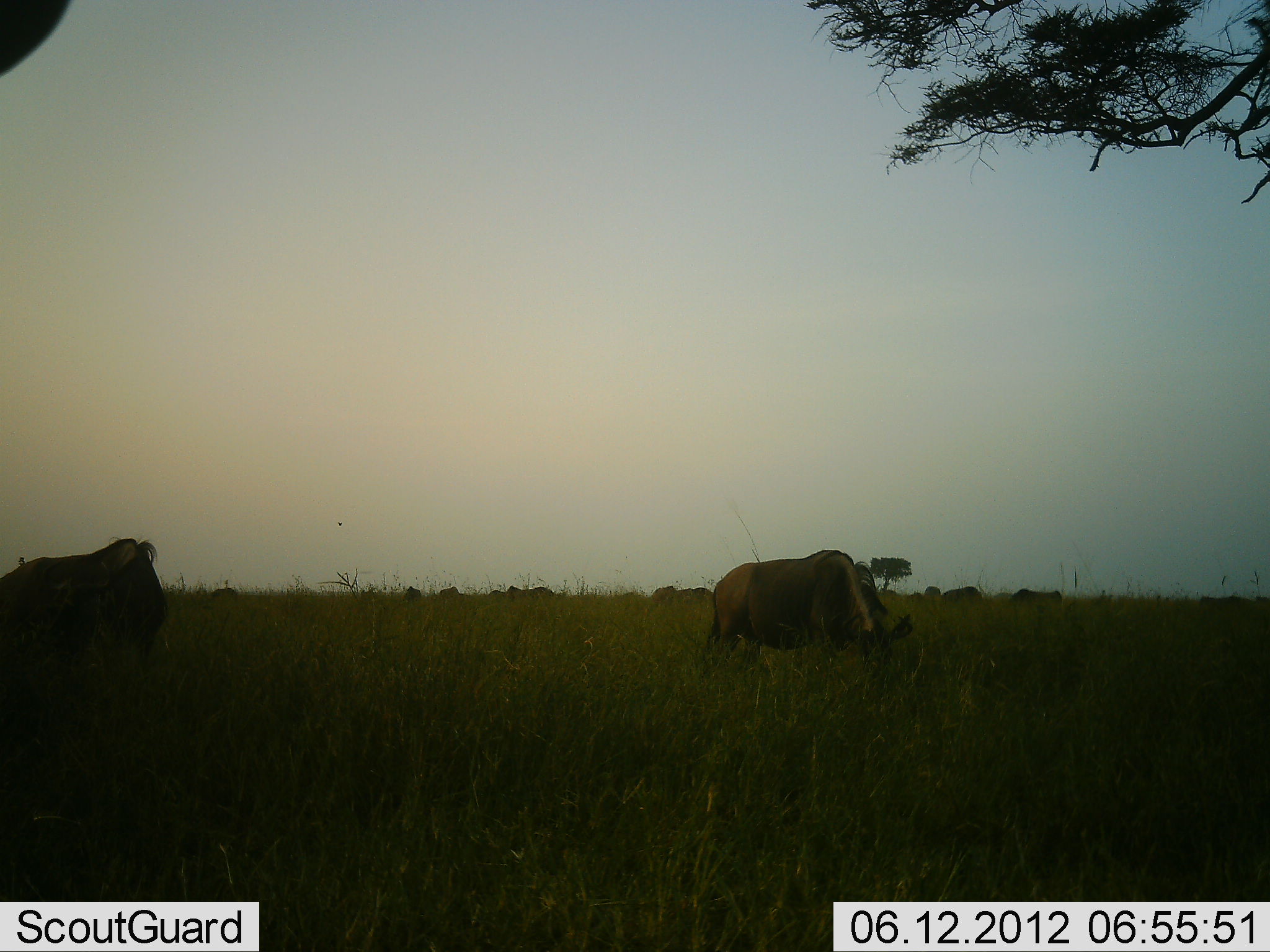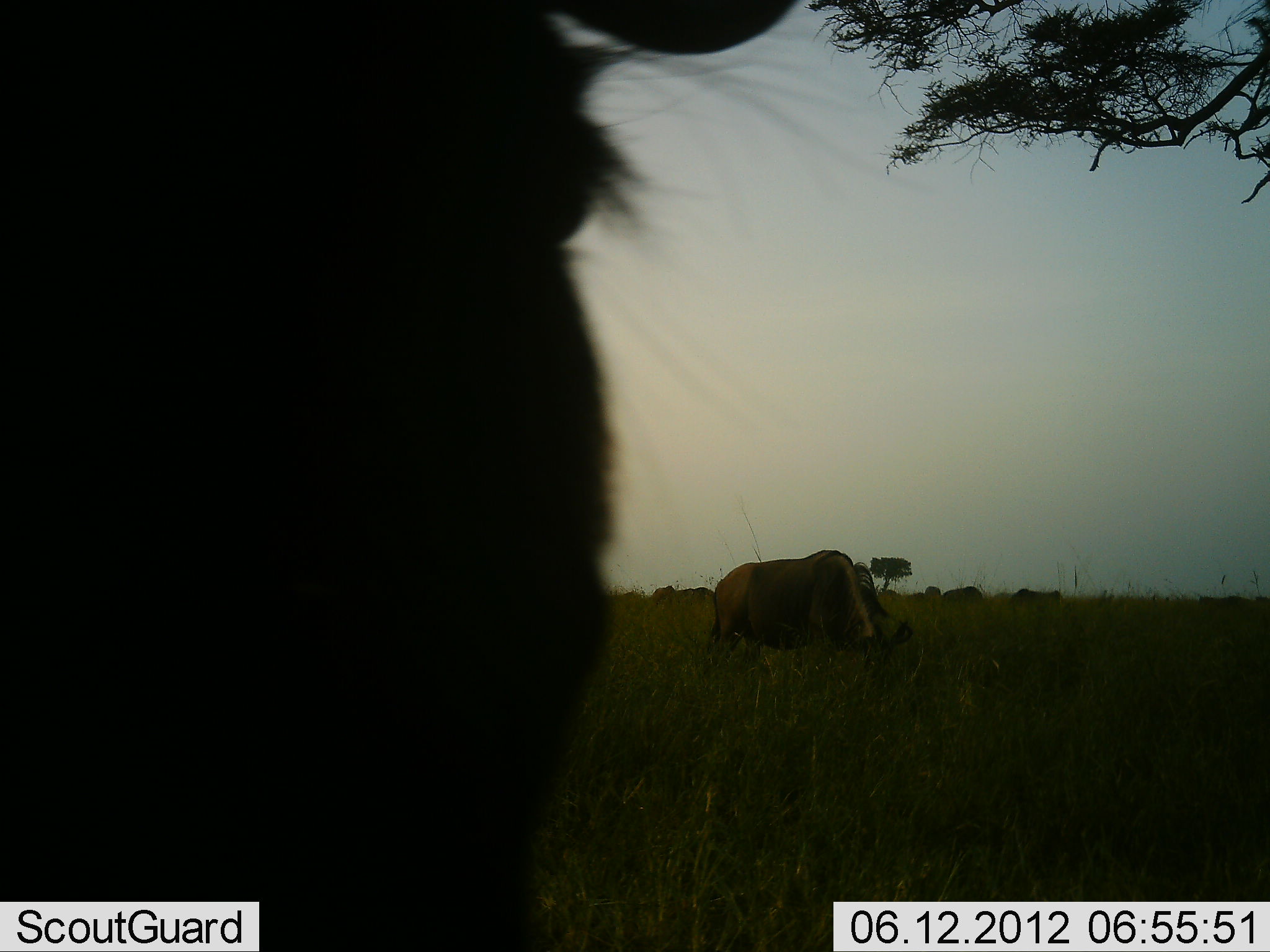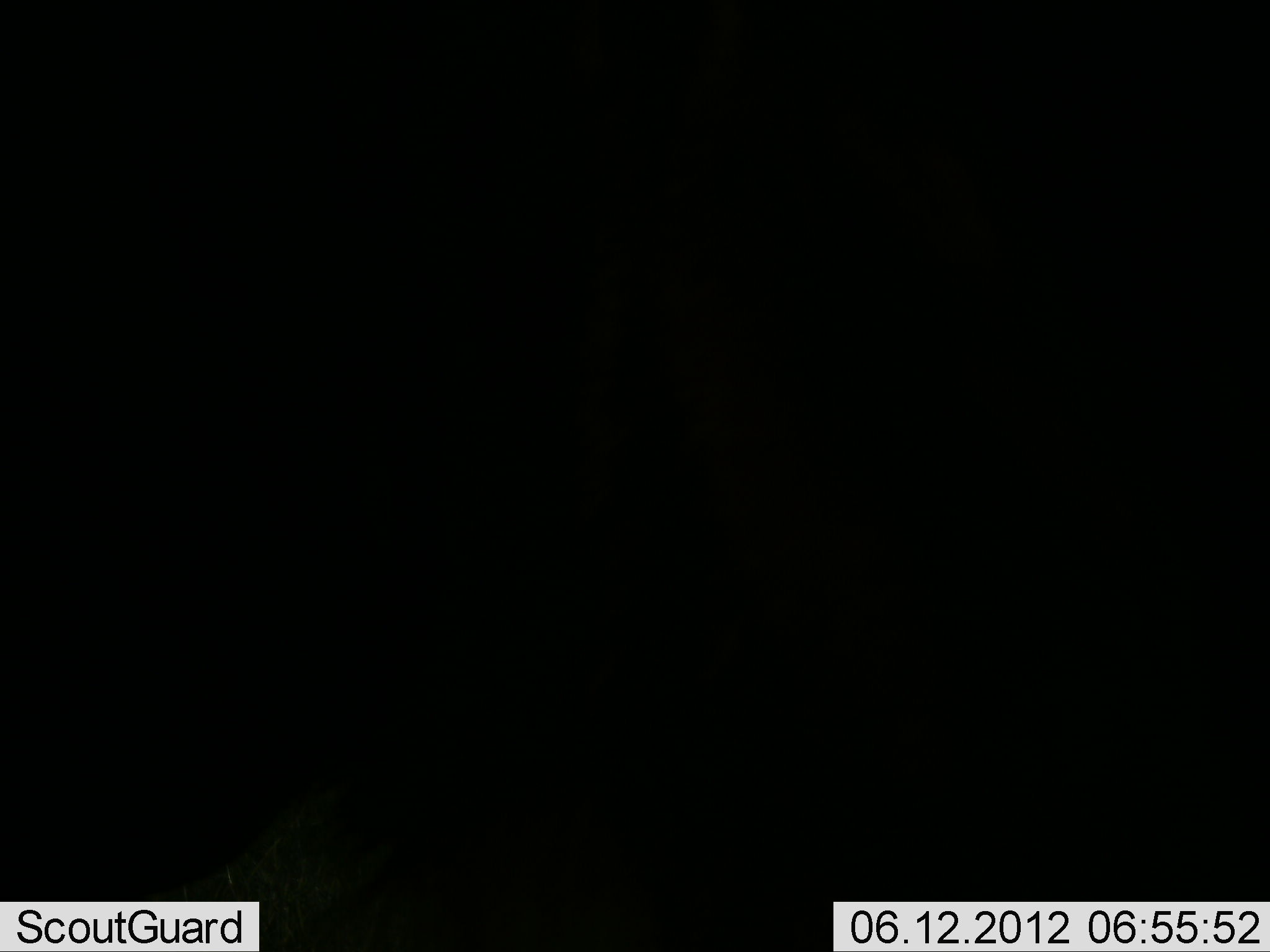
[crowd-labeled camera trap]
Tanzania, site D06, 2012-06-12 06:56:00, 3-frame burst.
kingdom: Animalia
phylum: Chordata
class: Mammalia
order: Artiodactyla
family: Bovidae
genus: Connochaetes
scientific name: Connochaetes taurinus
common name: blue wildebeest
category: wildebeest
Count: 11-50.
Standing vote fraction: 40%.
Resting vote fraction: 10%.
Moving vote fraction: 50%.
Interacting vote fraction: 0%.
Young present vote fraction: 0%.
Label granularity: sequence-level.